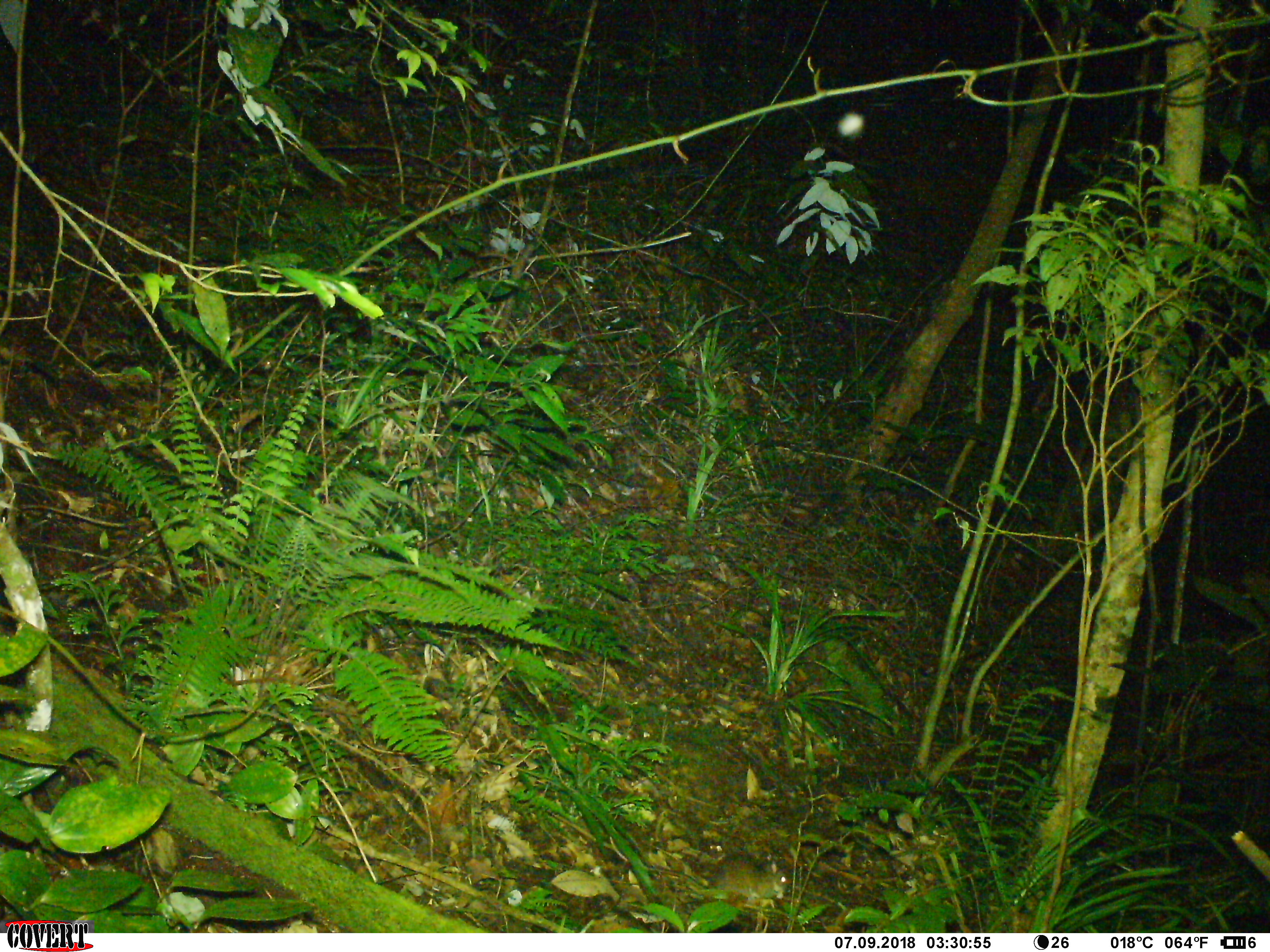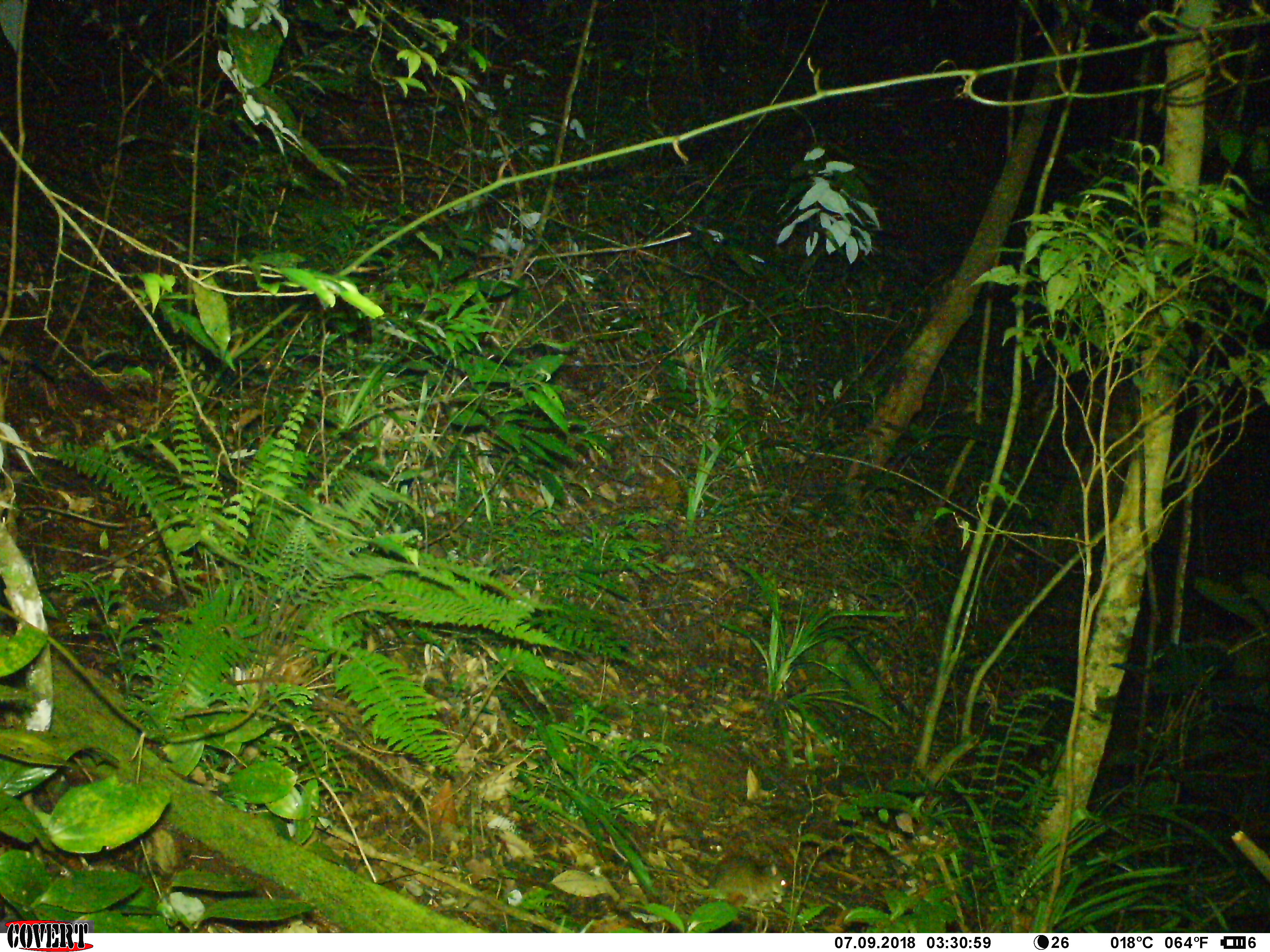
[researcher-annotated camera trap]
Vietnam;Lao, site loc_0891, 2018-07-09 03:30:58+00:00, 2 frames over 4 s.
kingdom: Animalia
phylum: Chordata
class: Mammalia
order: Rodentia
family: Muridae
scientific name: Muridae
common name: old-world mice and rats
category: unidentified murid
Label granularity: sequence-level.